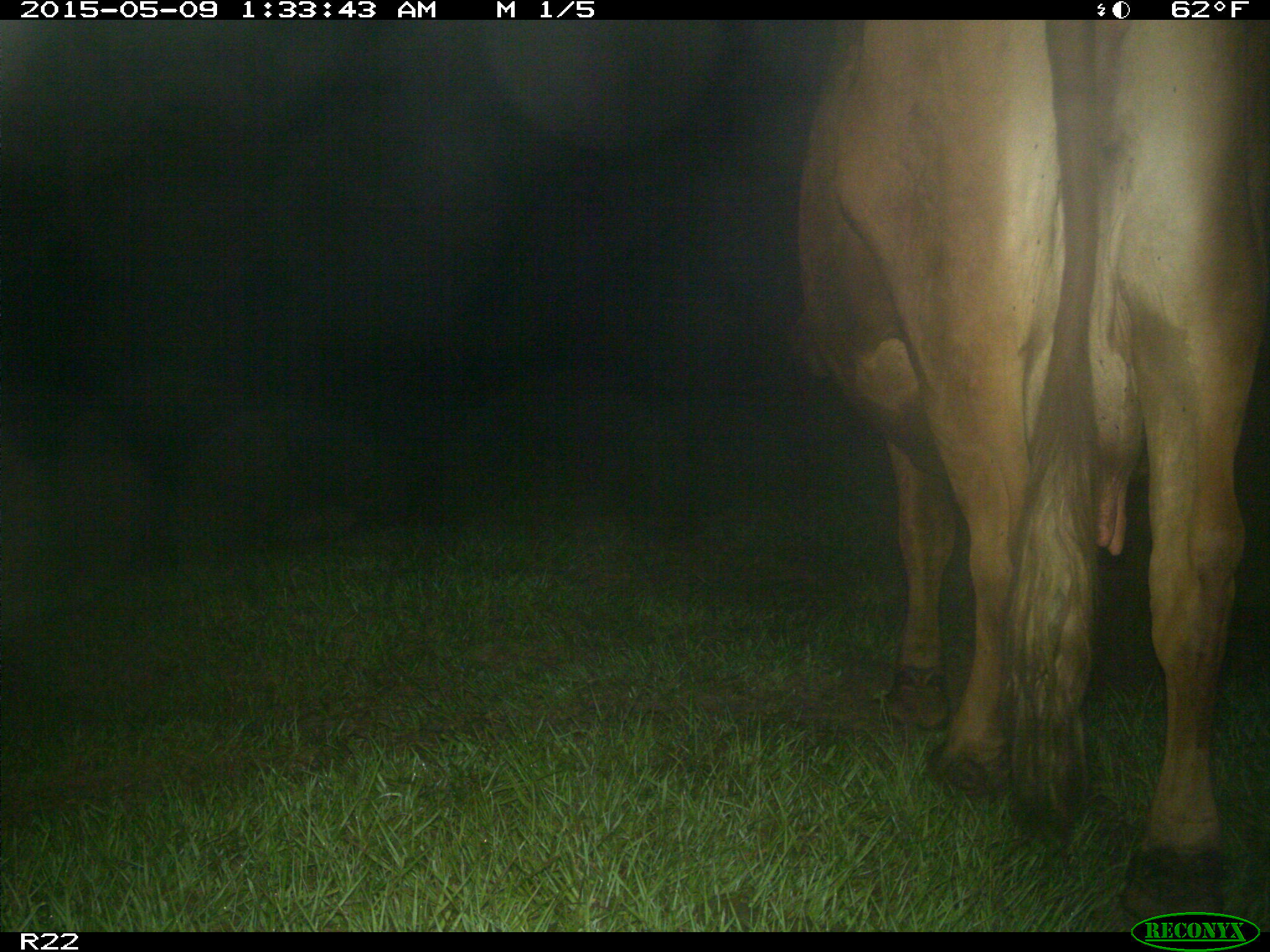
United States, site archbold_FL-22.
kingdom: Animalia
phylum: Chordata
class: Mammalia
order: Artiodactyla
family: Bovidae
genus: Bos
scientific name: Bos taurus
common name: domestic cow